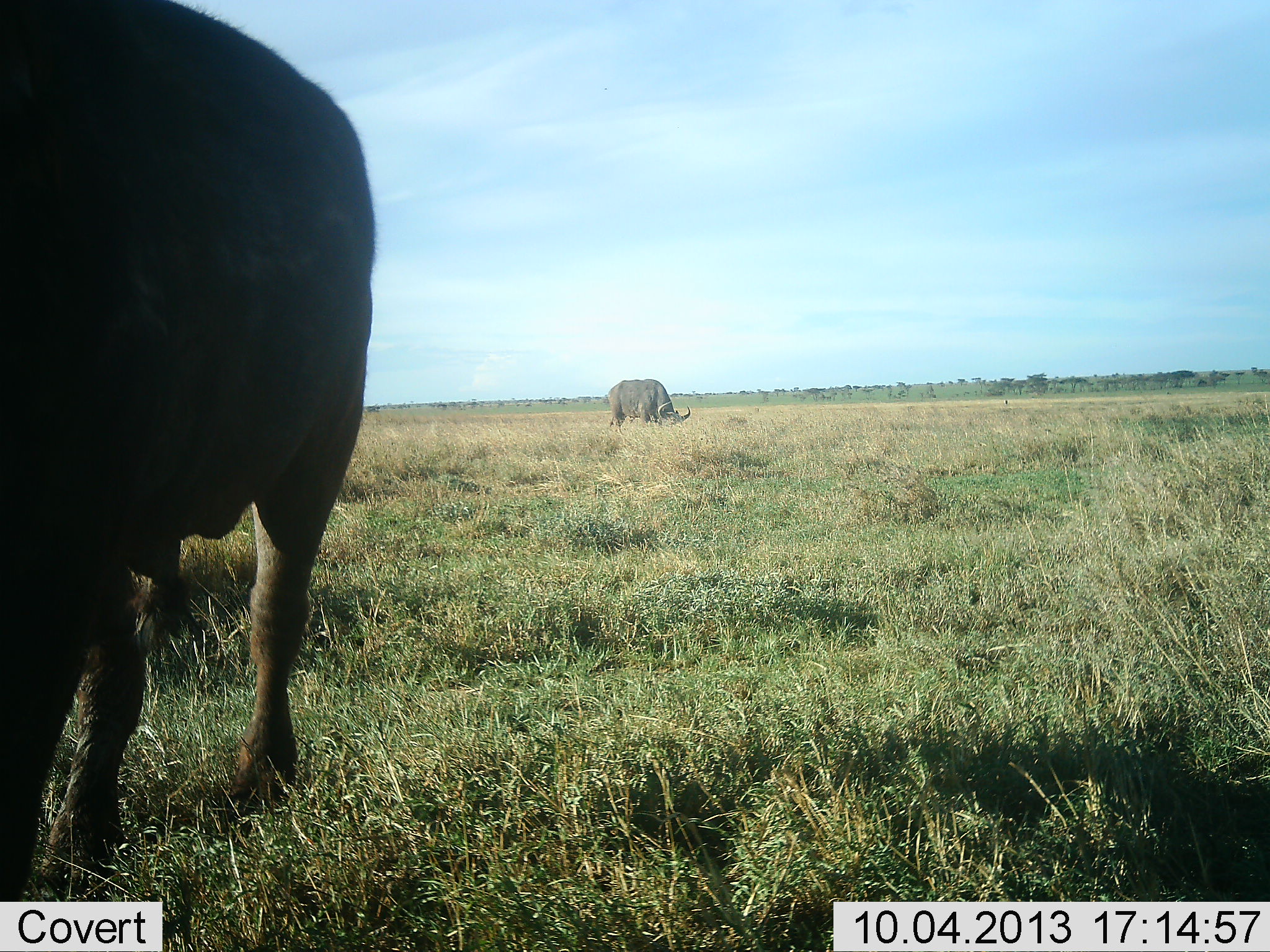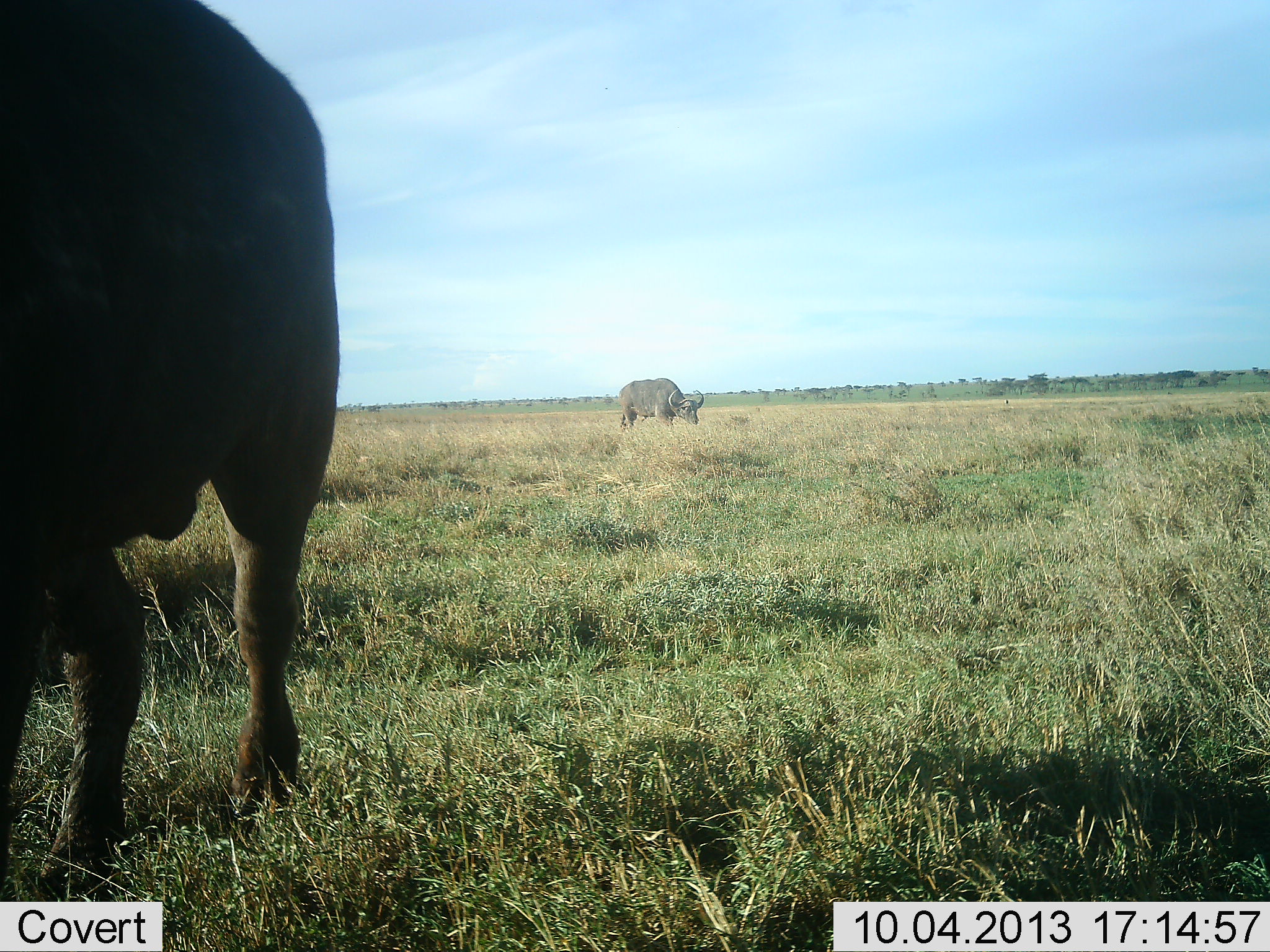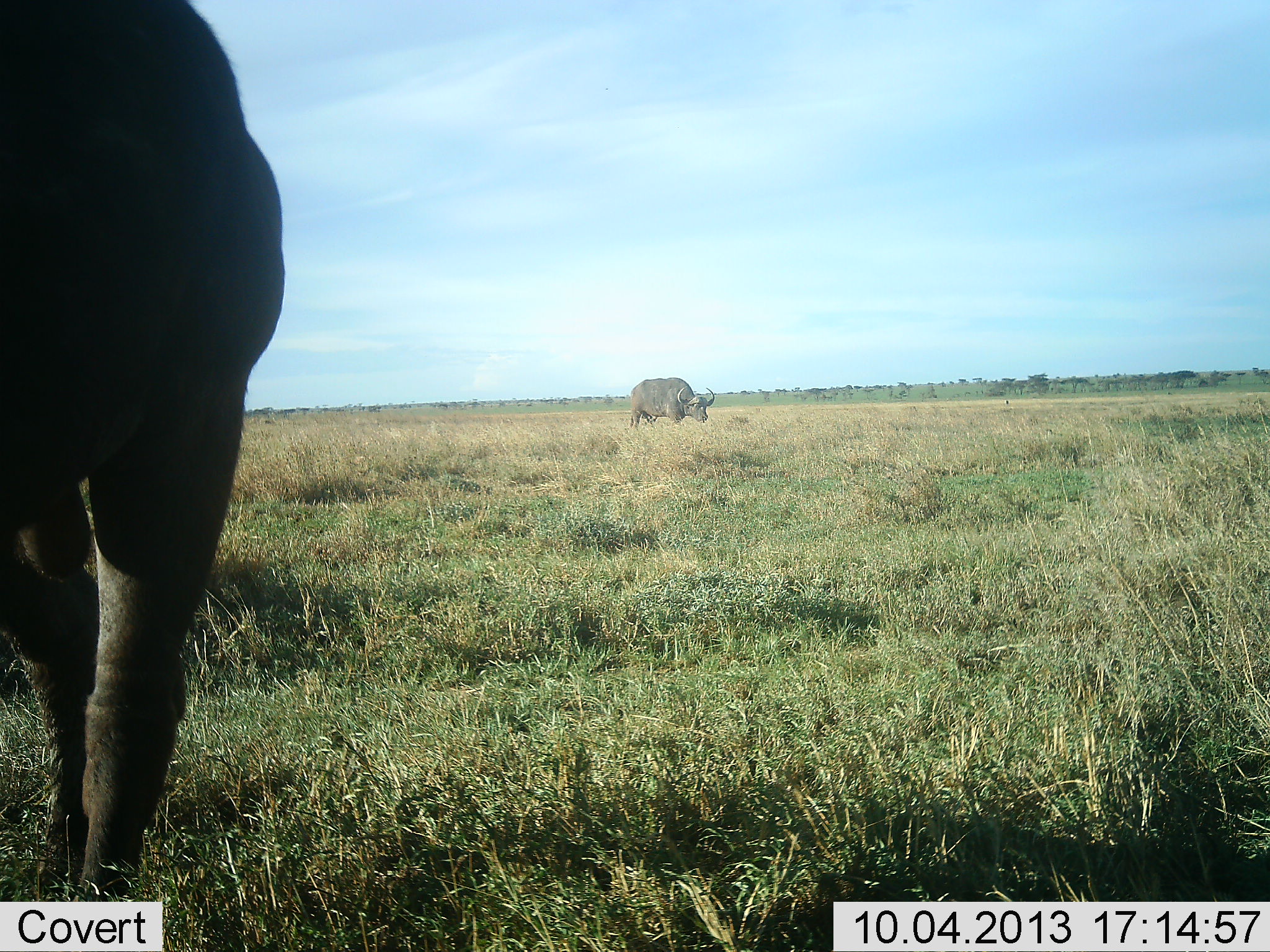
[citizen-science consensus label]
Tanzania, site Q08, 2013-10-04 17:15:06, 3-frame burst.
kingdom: Animalia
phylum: Chordata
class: Mammalia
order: Artiodactyla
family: Bovidae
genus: Syncerus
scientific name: Syncerus caffer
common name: cape buffalo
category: buffalo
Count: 2.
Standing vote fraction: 30%.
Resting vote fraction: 0%.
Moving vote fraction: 40%.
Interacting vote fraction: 0%.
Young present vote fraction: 0%.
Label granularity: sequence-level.